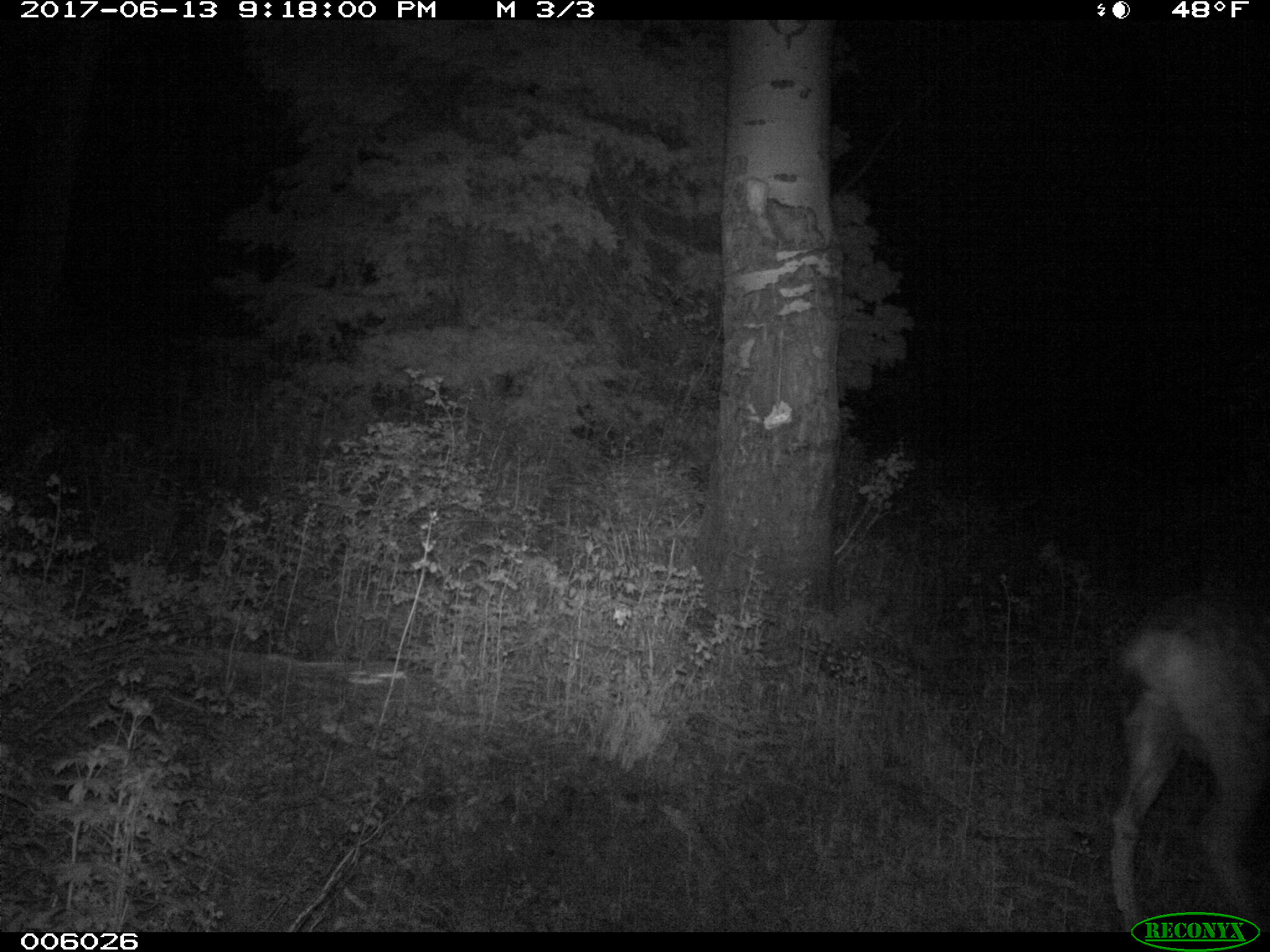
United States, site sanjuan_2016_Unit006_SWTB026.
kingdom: Animalia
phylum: Chordata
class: Mammalia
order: Artiodactyla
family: Cervidae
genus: Odocoileus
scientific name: Odocoileus hemionus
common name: mule deer